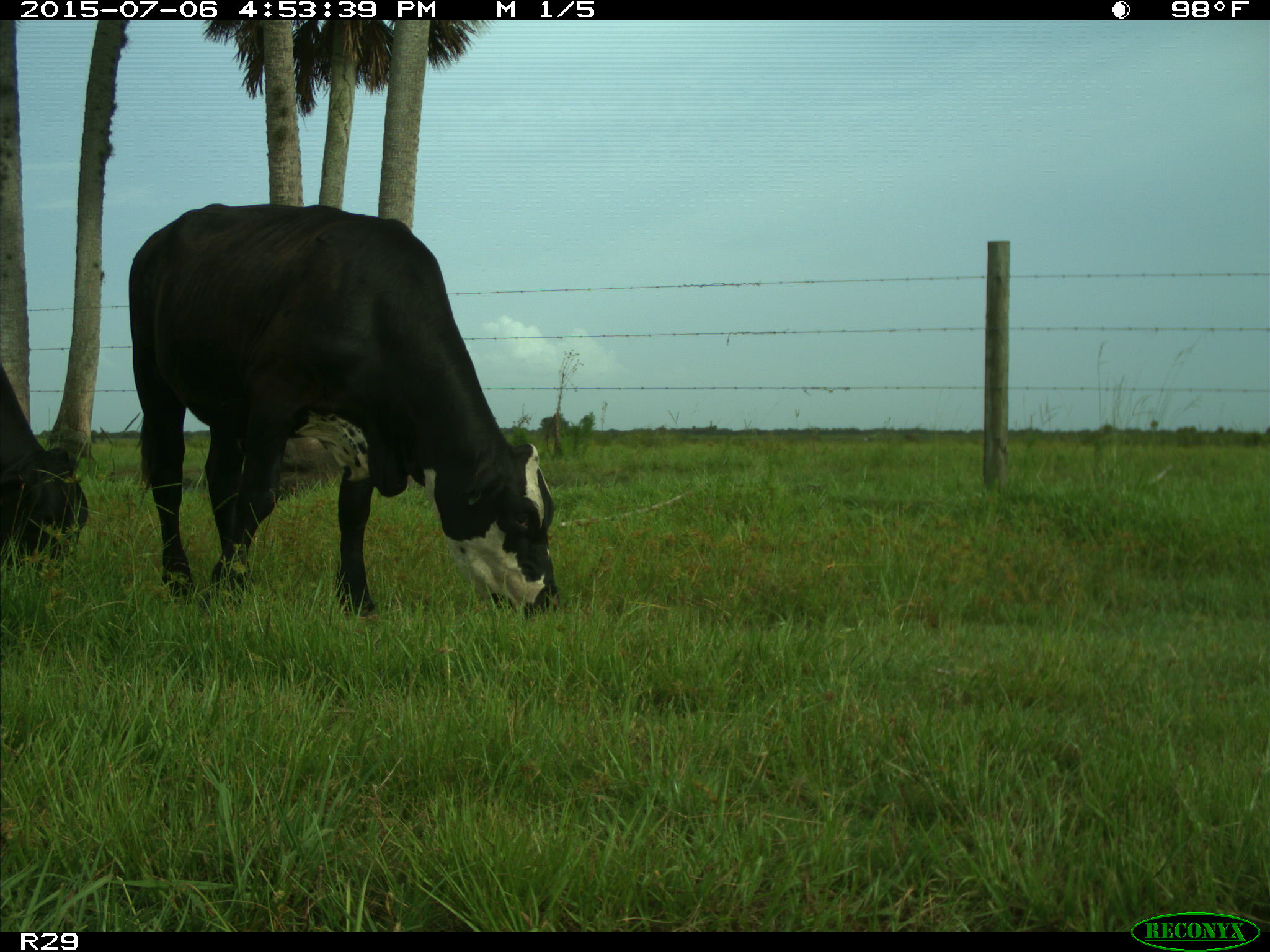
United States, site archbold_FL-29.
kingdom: Animalia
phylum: Chordata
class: Mammalia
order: Artiodactyla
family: Bovidae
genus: Bos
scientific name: Bos taurus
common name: domestic cow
Bos taurus (domestic cow).